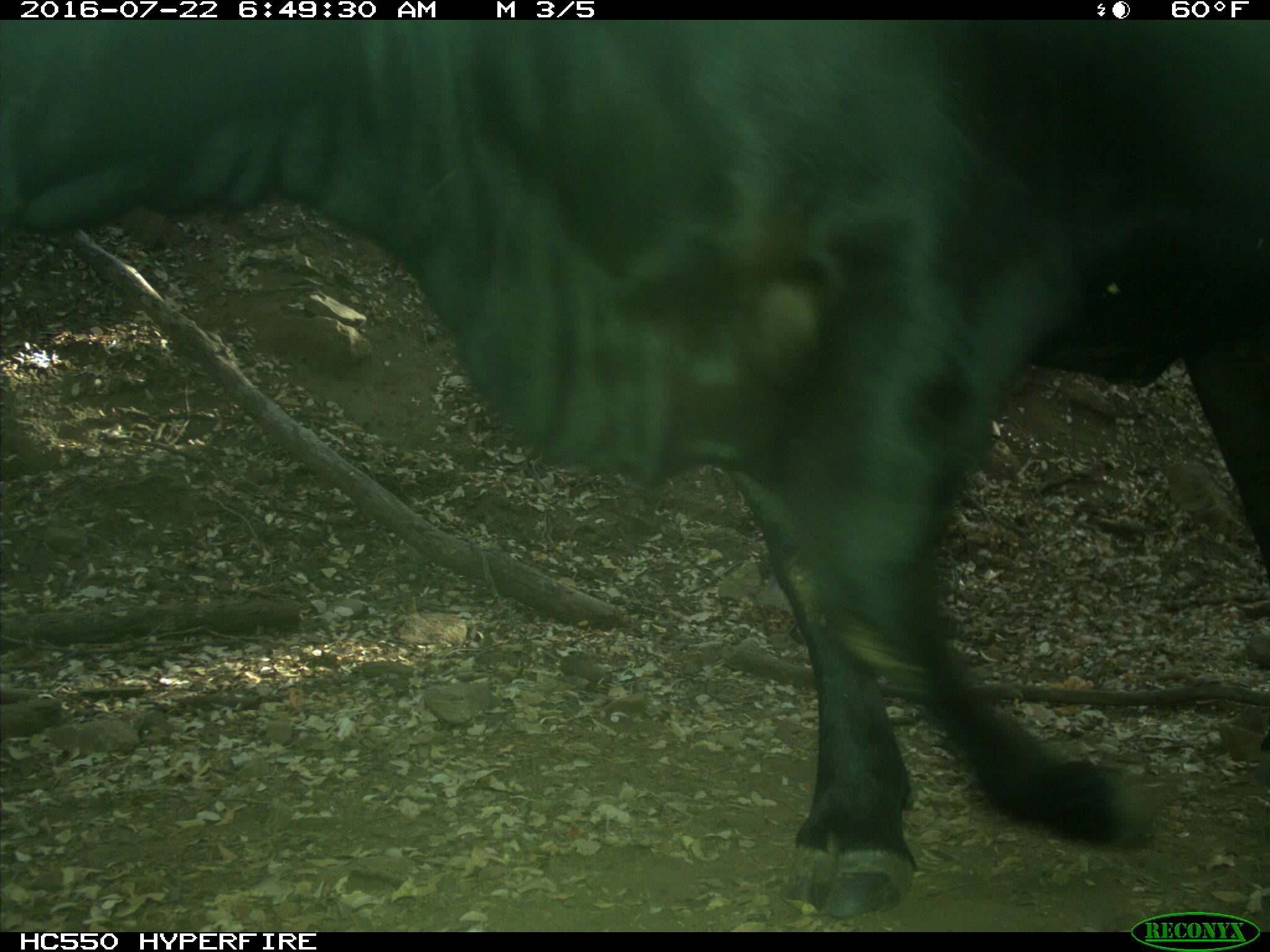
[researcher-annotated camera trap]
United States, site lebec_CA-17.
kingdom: Animalia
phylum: Chordata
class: Mammalia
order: Artiodactyla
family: Bovidae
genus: Bos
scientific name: Bos taurus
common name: domestic cow